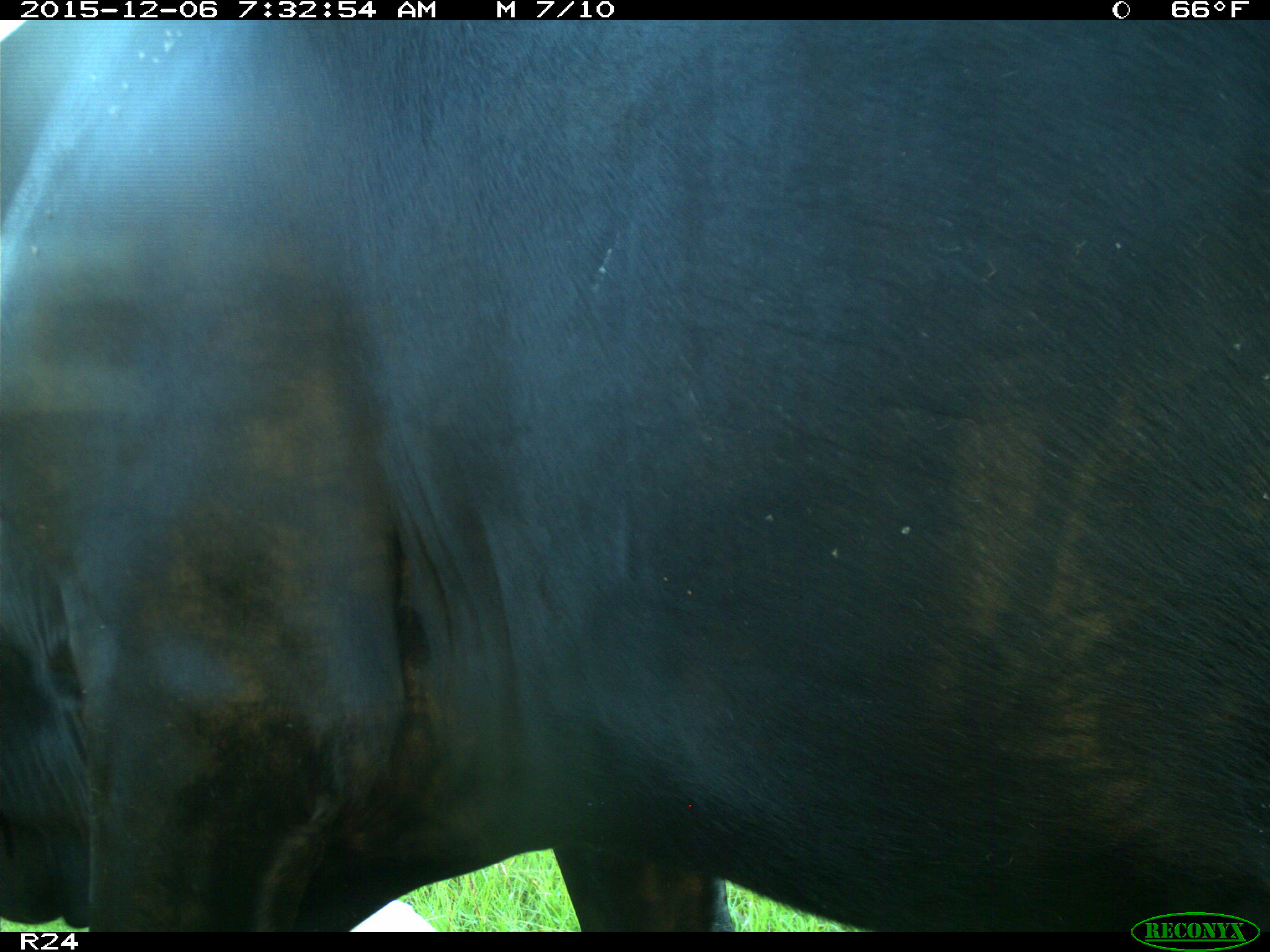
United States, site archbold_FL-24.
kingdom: Animalia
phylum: Chordata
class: Mammalia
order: Artiodactyla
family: Bovidae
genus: Bos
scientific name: Bos taurus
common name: domestic cow